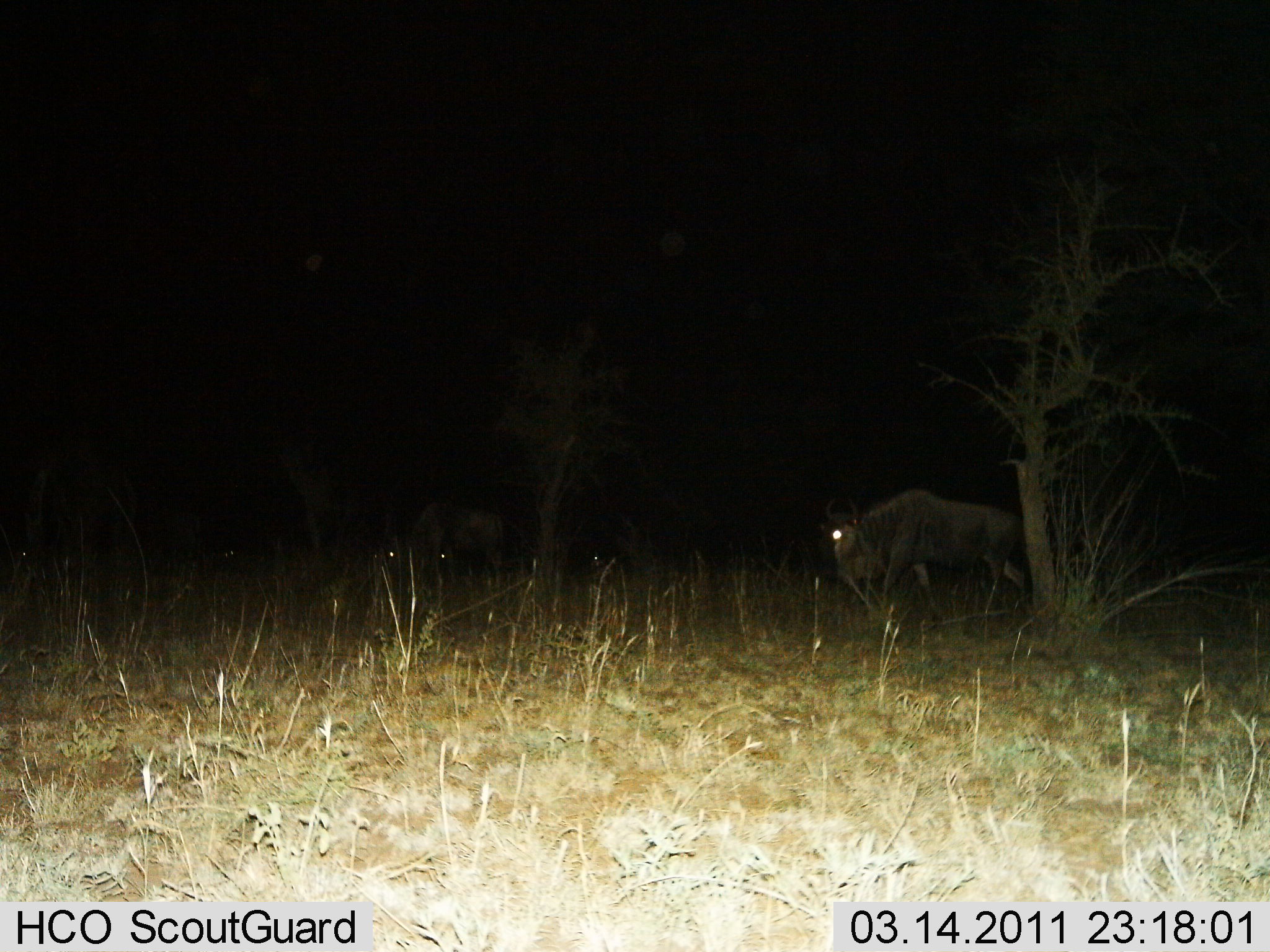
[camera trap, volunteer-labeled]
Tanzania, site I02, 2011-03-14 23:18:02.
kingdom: Animalia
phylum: Chordata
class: Mammalia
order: Artiodactyla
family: Bovidae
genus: Connochaetes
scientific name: Connochaetes taurinus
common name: blue wildebeest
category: wildebeest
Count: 2.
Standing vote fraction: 36%.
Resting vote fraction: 0%.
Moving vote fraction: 71%.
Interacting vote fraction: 0%.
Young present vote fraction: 0%.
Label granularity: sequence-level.